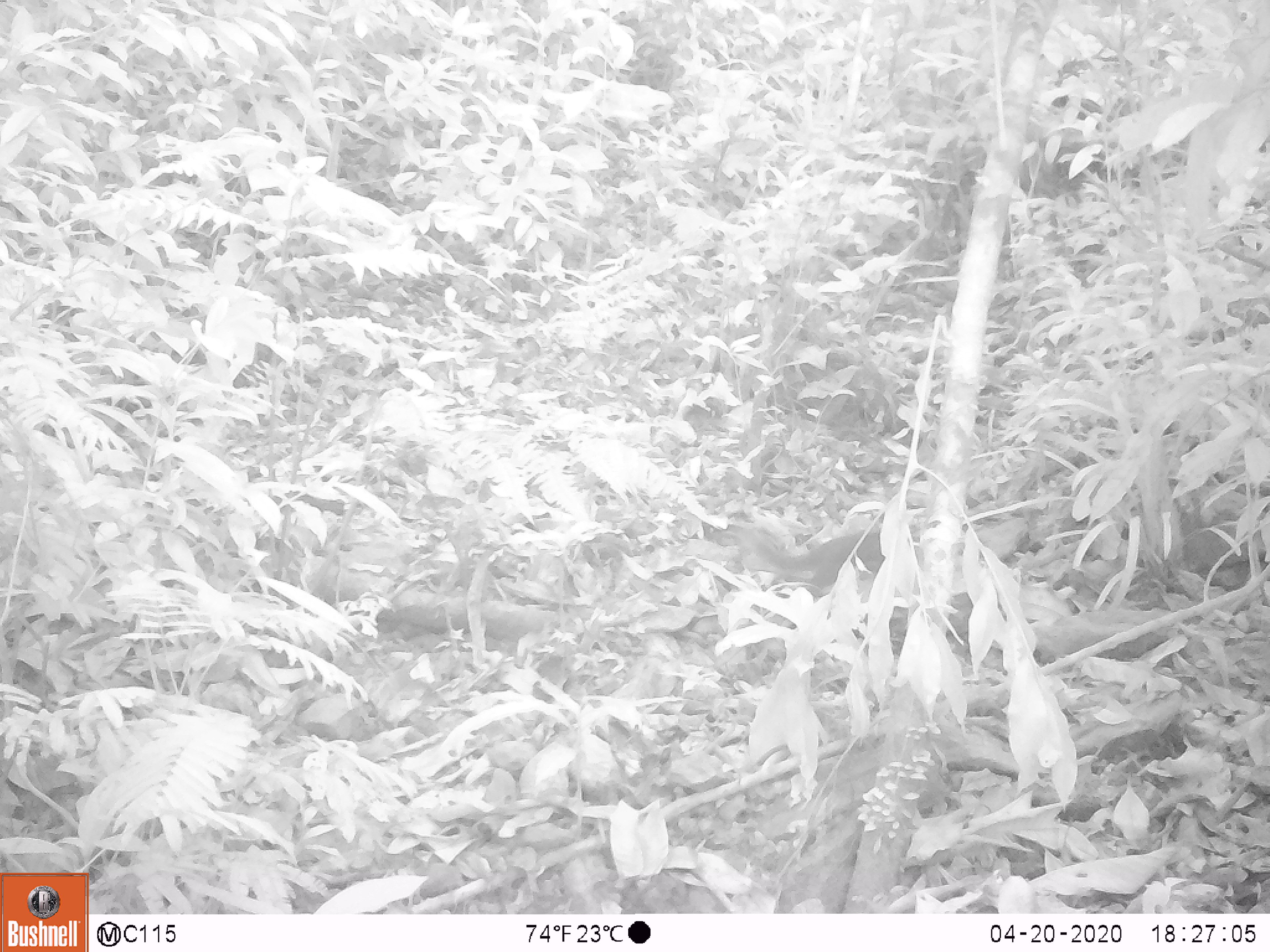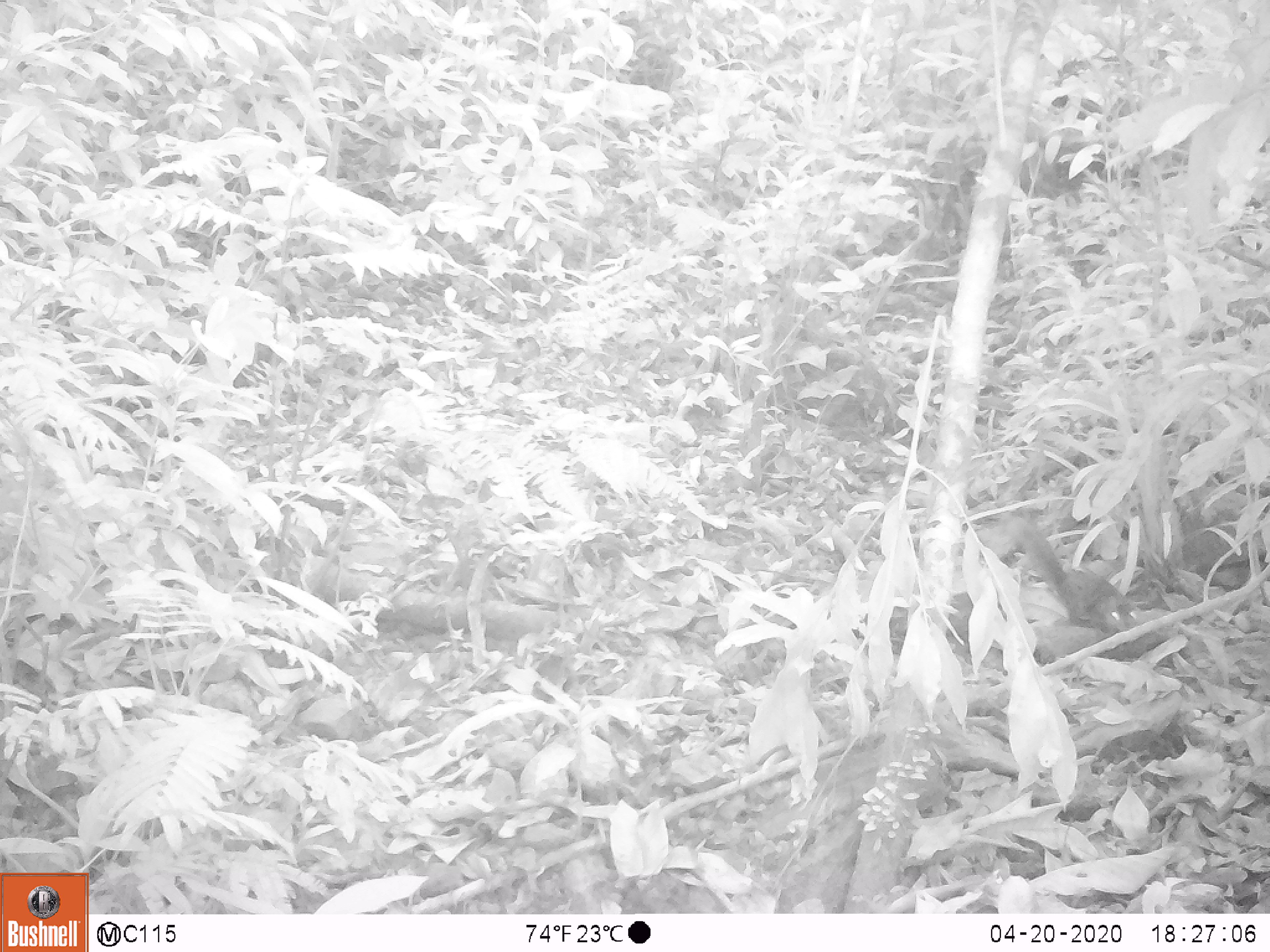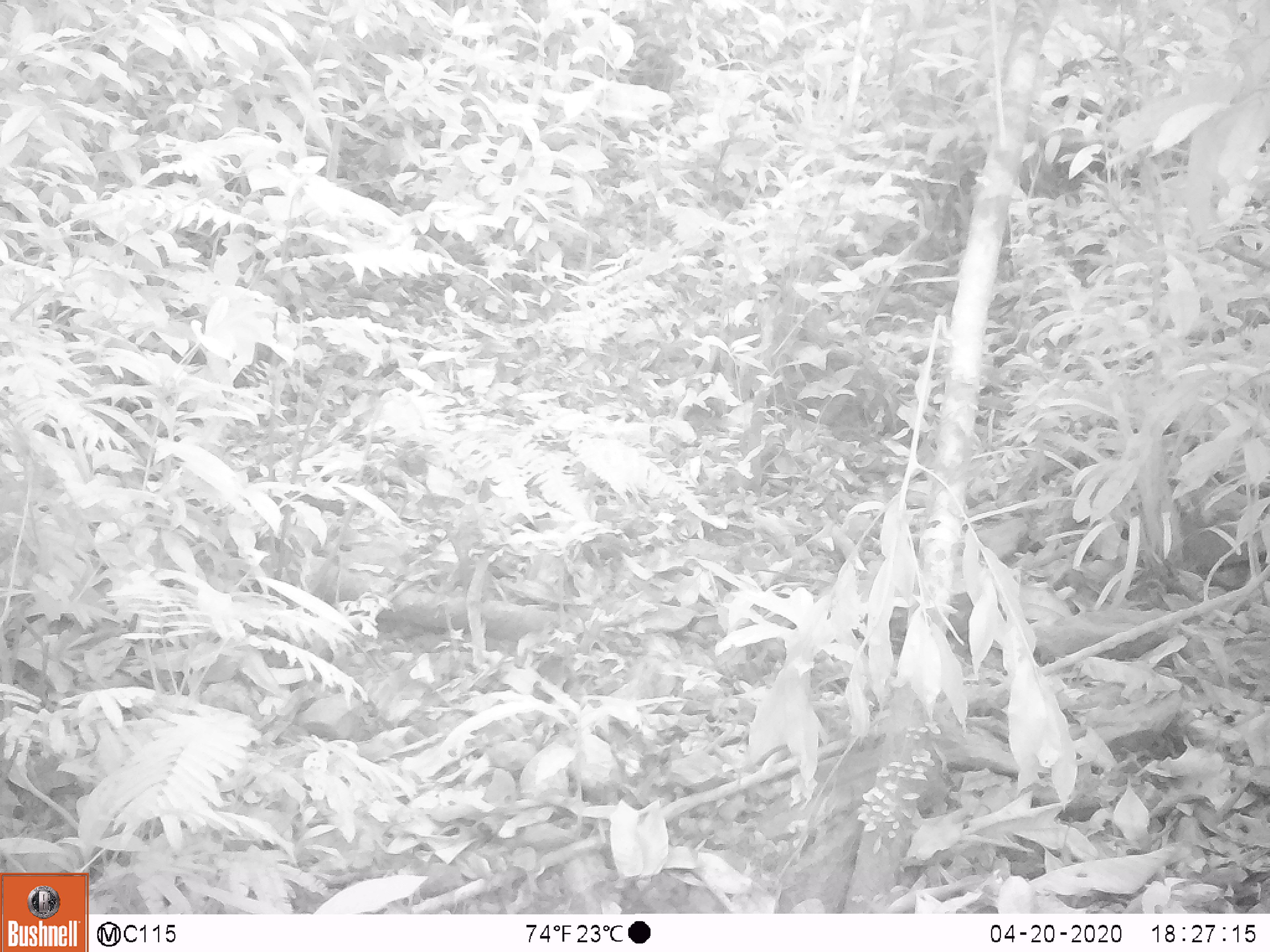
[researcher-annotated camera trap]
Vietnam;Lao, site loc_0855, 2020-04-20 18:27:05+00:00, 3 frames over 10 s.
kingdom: Animalia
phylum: Chordata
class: Mammalia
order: Rodentia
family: Sciuridae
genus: Dremomys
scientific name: Dremomys rufigenis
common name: red-cheeked squirrel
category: red cheeked squirrel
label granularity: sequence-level